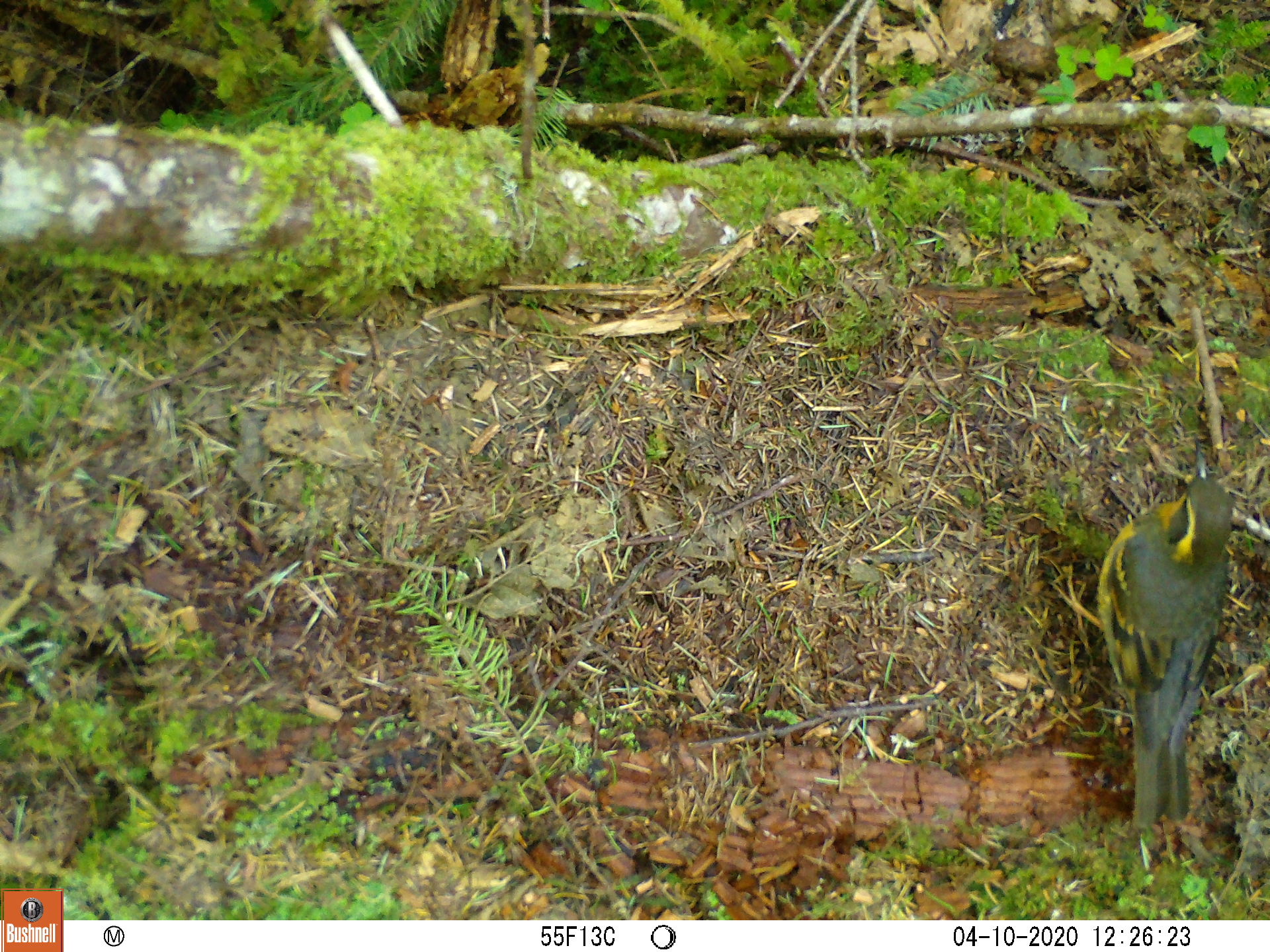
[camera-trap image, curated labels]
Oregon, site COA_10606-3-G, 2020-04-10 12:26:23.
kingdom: Animalia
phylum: Chordata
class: Aves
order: Passeriformes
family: Turdidae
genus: Ixoreus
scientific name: Ixoreus naevius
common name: varied thrush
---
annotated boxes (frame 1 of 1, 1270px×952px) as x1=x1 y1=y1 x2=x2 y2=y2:
varied thrush: x1=1067 y1=447 x2=1232 y2=830